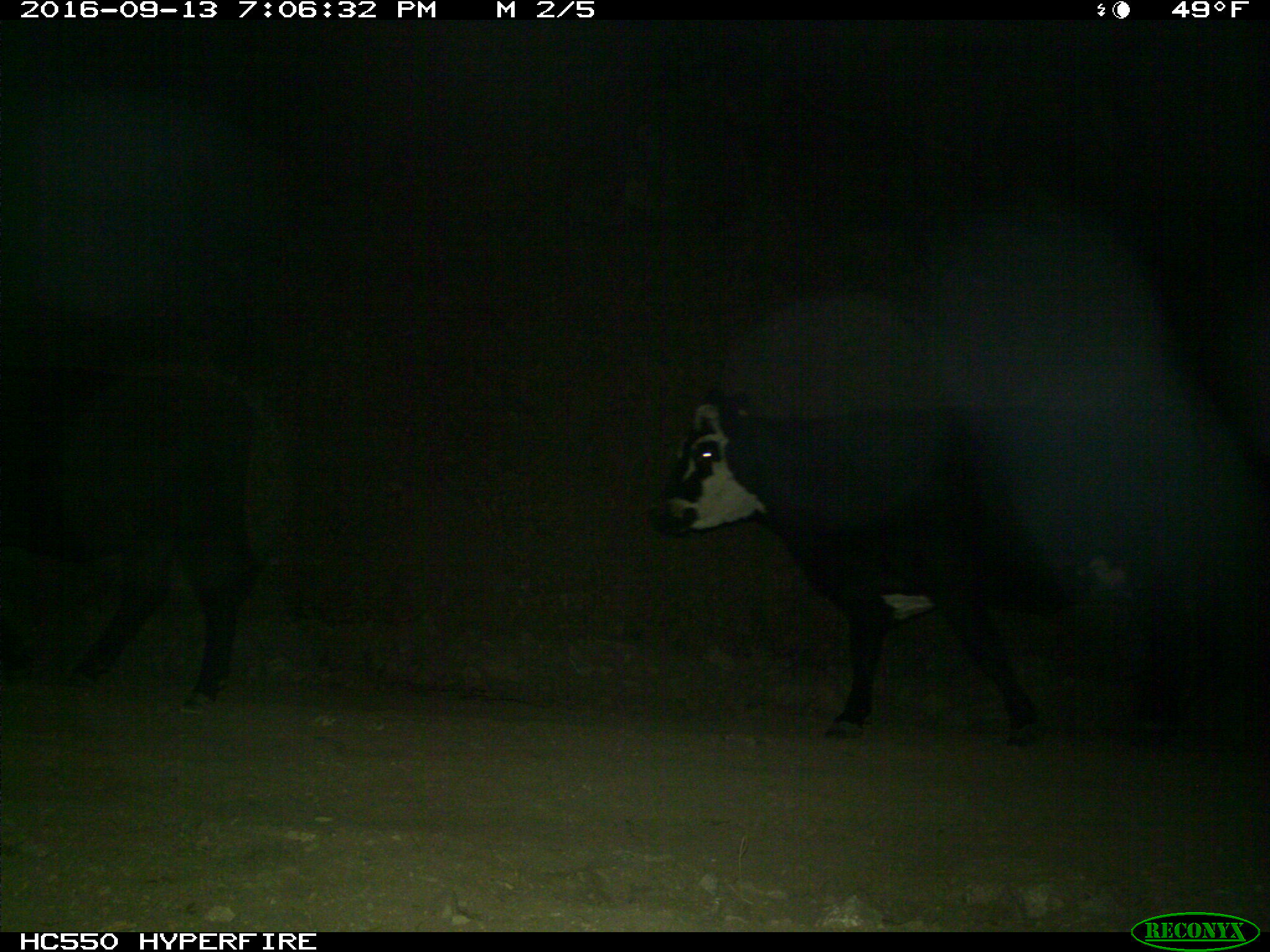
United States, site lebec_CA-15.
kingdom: Animalia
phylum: Chordata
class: Mammalia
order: Artiodactyla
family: Bovidae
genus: Bos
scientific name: Bos taurus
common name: domestic cow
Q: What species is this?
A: Bos taurus (domestic cow).